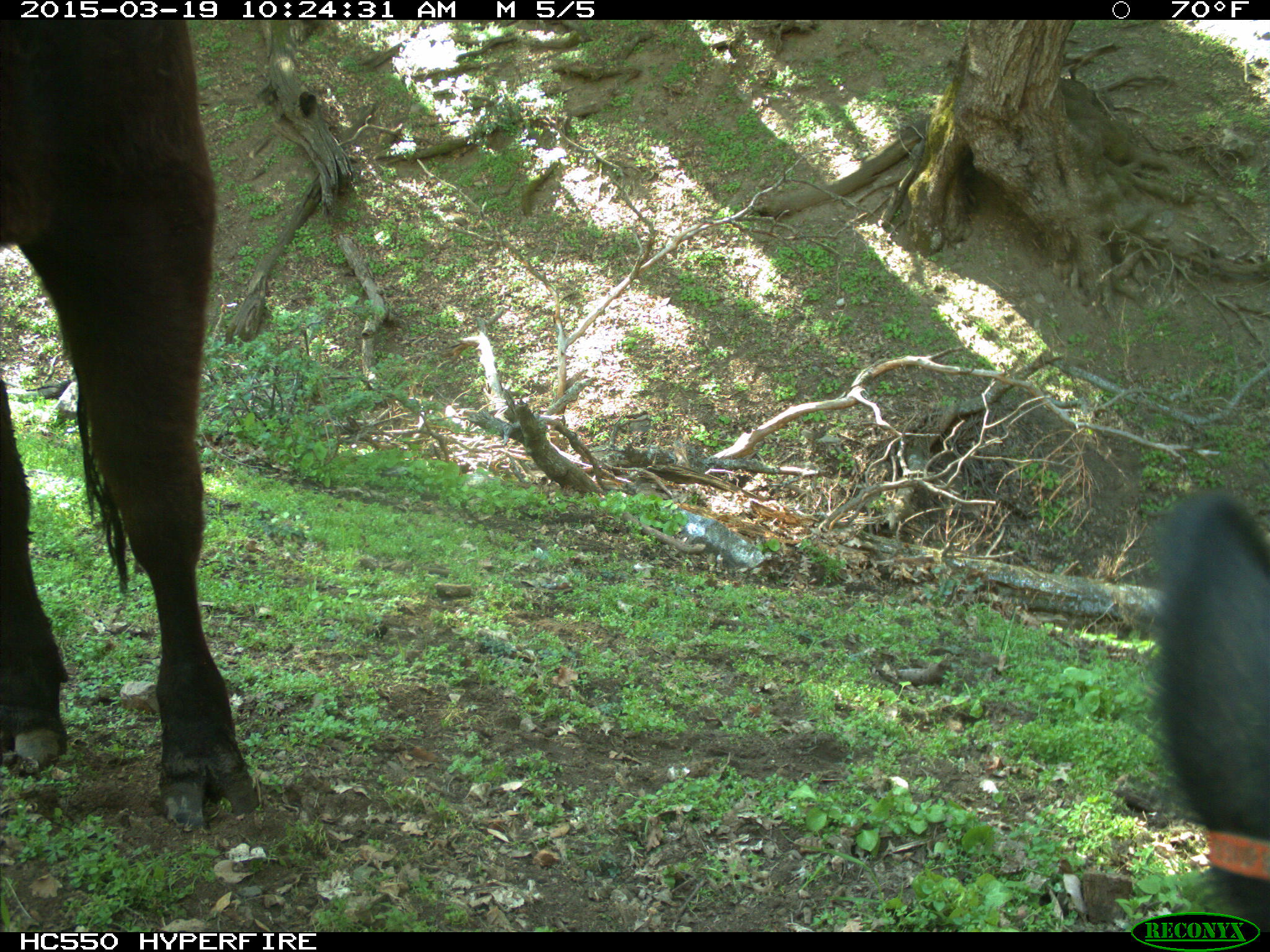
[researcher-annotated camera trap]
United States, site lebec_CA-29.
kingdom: Animalia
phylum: Chordata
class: Mammalia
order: Artiodactyla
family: Bovidae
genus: Bos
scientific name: Bos taurus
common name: domestic cow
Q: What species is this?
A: Bos taurus (domestic cow).